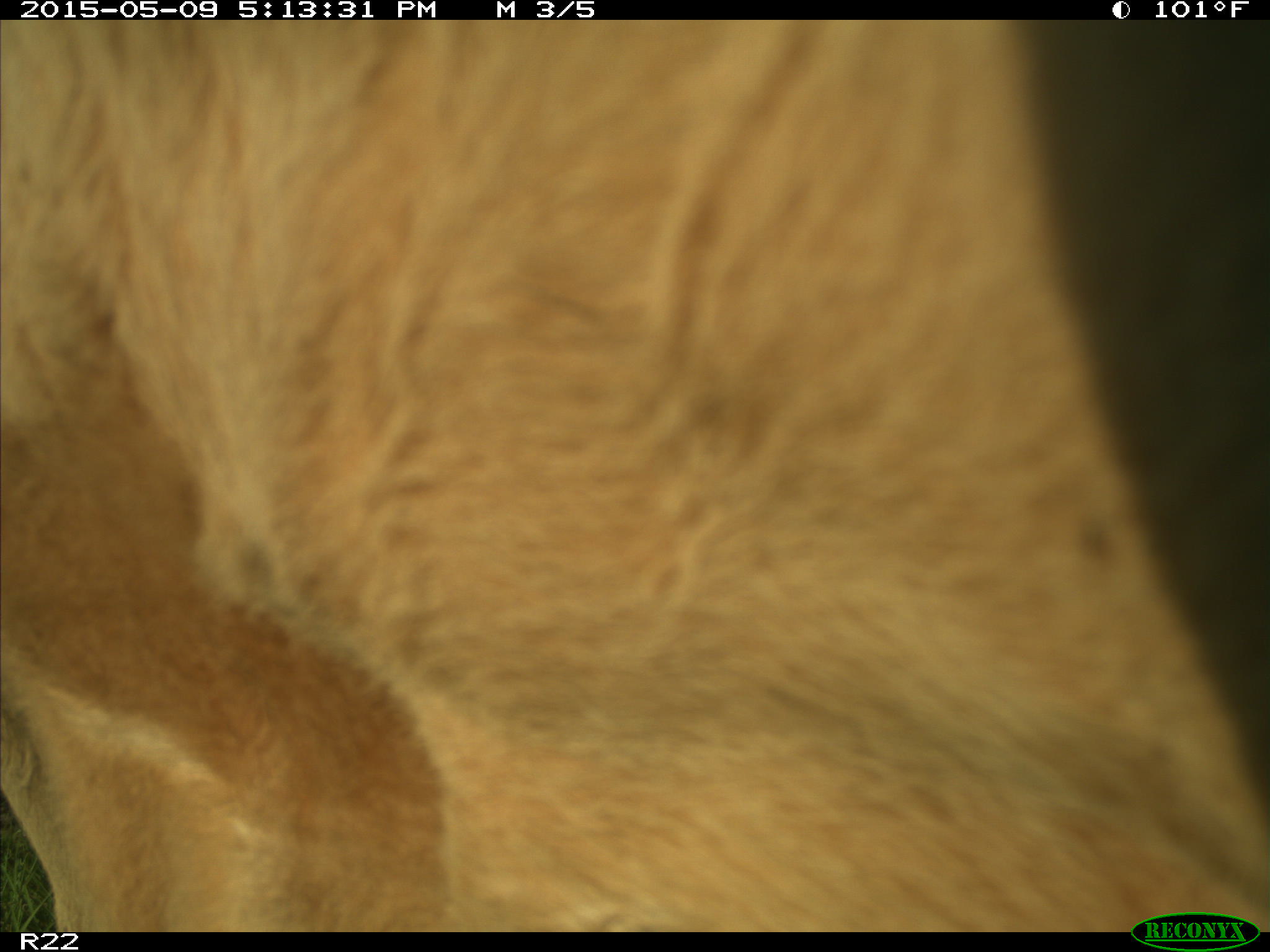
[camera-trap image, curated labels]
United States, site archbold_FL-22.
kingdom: Animalia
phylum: Chordata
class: Mammalia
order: Artiodactyla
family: Bovidae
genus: Bos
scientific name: Bos taurus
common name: domestic cow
Bos taurus (domestic cow).